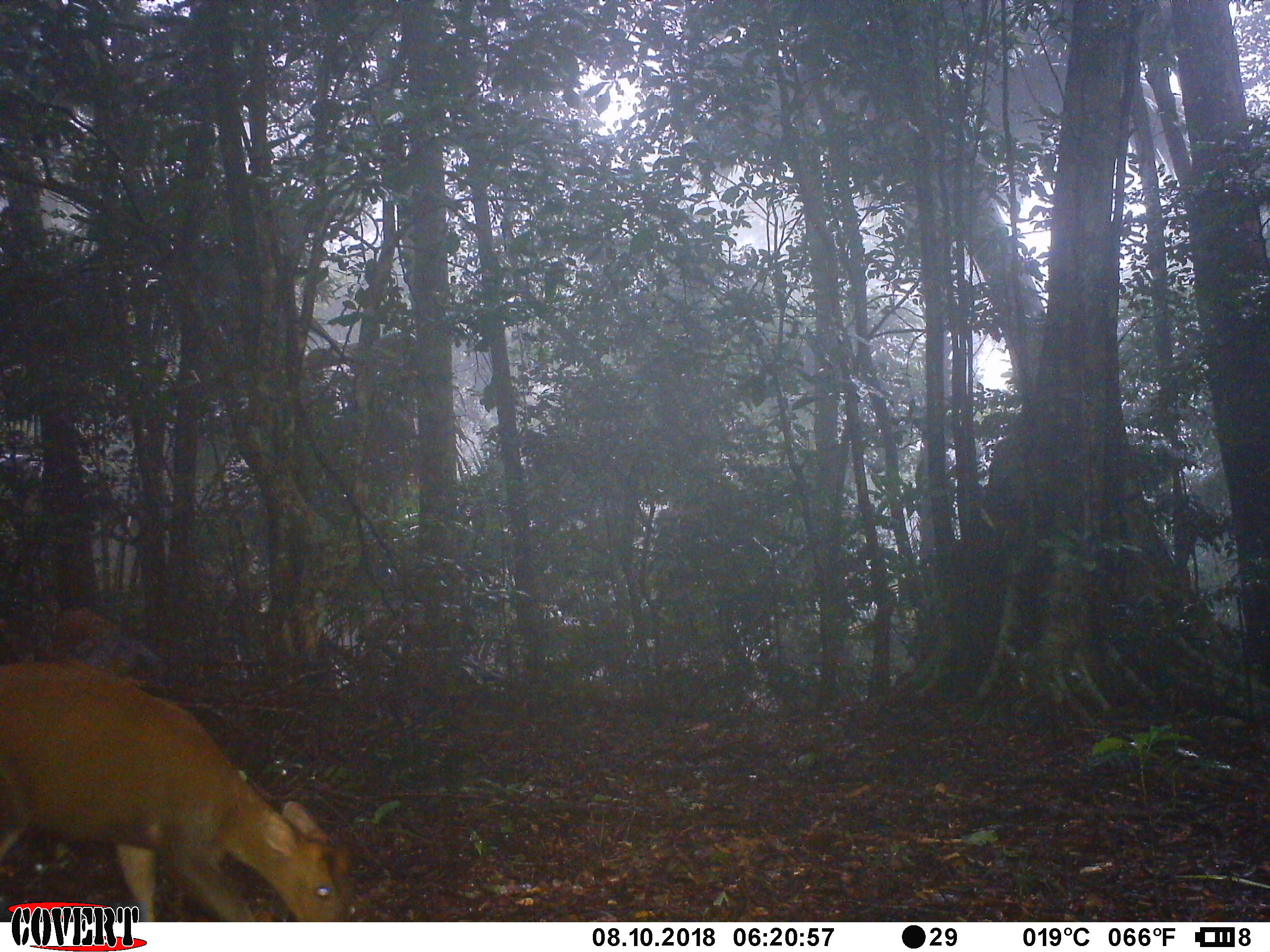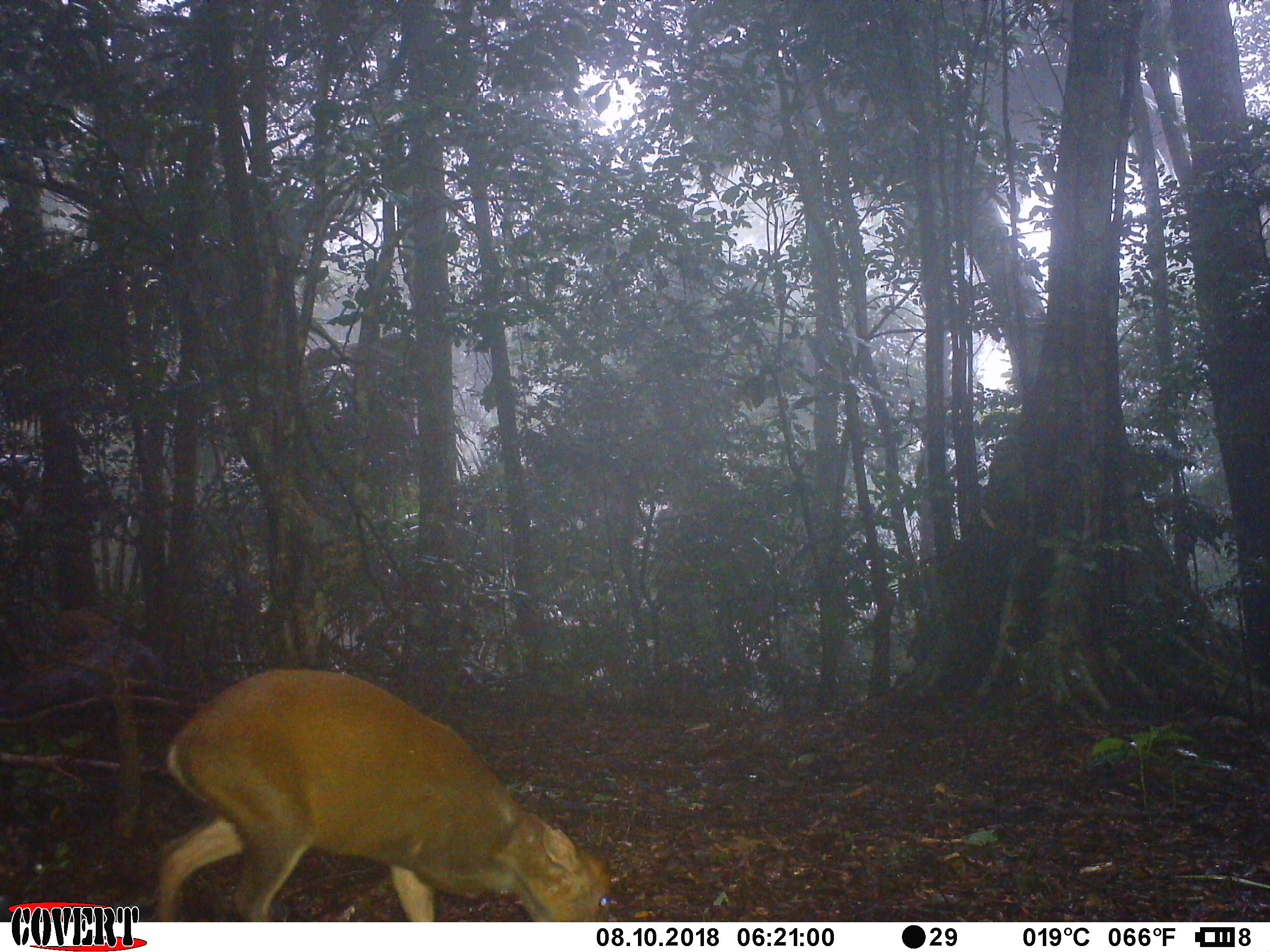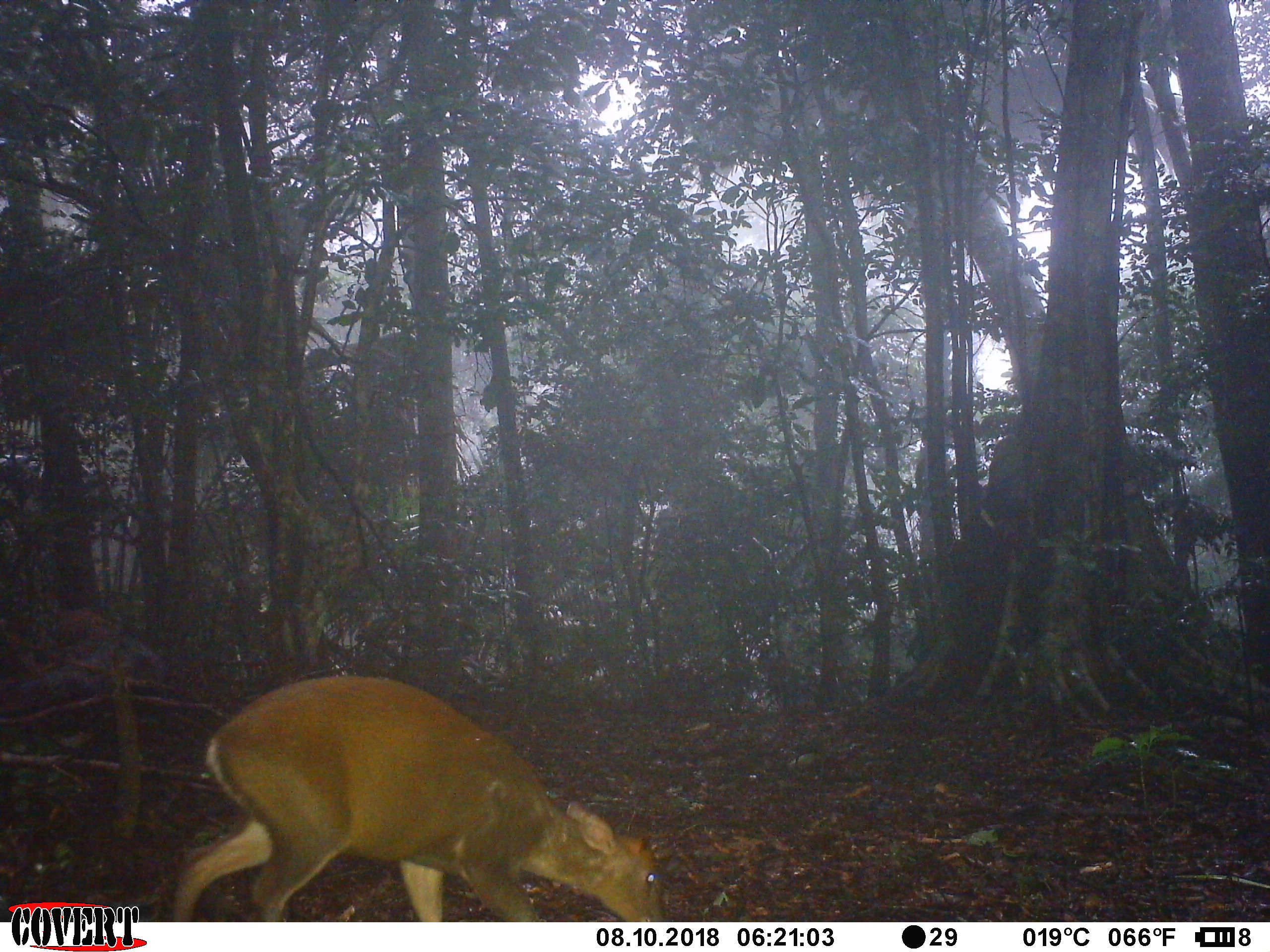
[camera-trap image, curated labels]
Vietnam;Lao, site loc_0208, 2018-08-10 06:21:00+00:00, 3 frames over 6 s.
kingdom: Animalia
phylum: Chordata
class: Mammalia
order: Artiodactyla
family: Cervidae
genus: Muntiacus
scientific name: Muntiacus rooseveltorum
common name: roosevelt's muntjac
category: roosevelts muntjac group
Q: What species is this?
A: Roosevelts muntjac group (roosevelt's muntjac) (Muntiacus rooseveltorum).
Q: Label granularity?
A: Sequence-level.